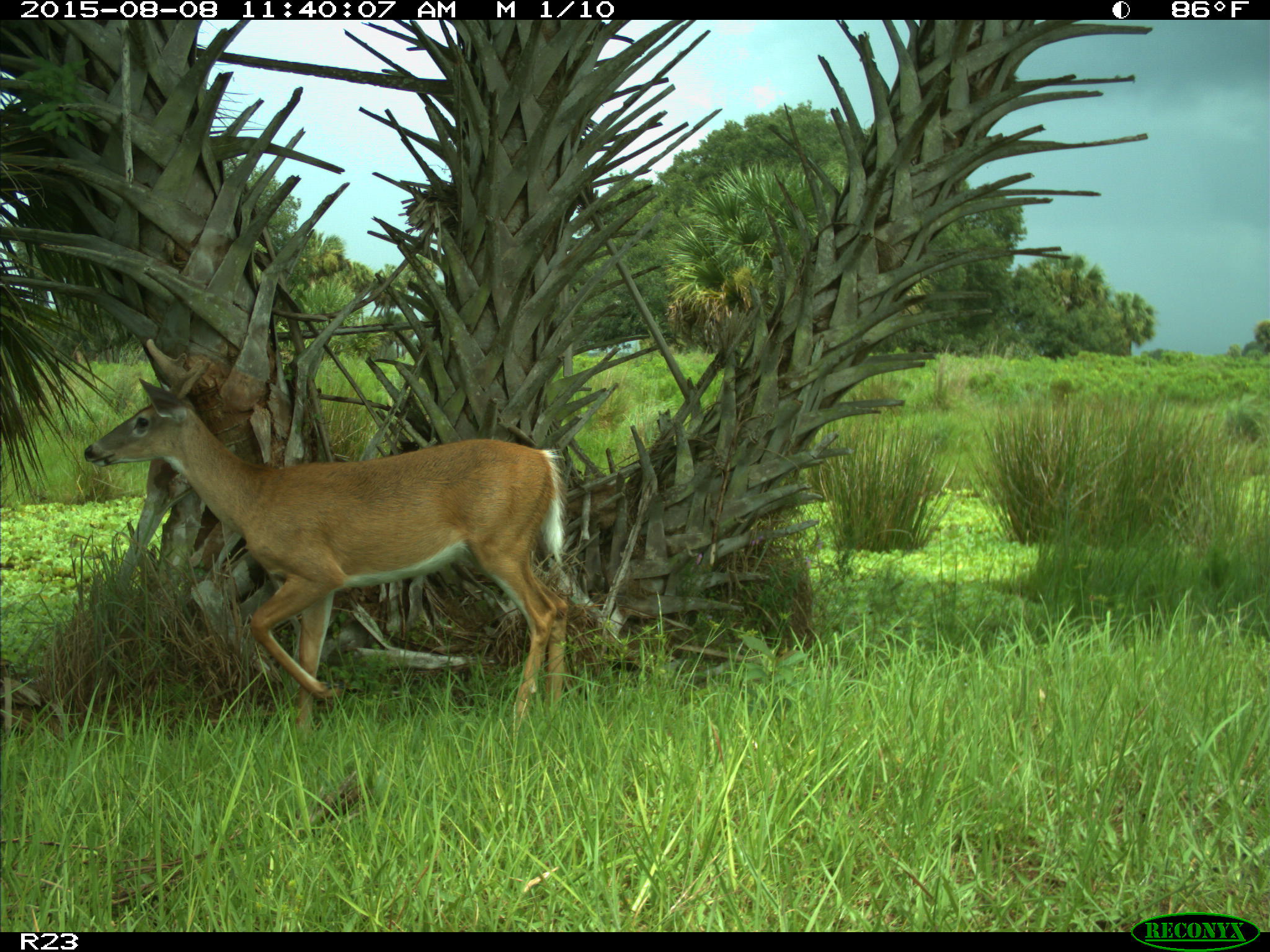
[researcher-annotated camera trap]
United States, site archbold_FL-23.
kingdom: Animalia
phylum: Chordata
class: Mammalia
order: Artiodactyla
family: Cervidae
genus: Odocoileus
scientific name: Odocoileus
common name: deer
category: unidentified deer